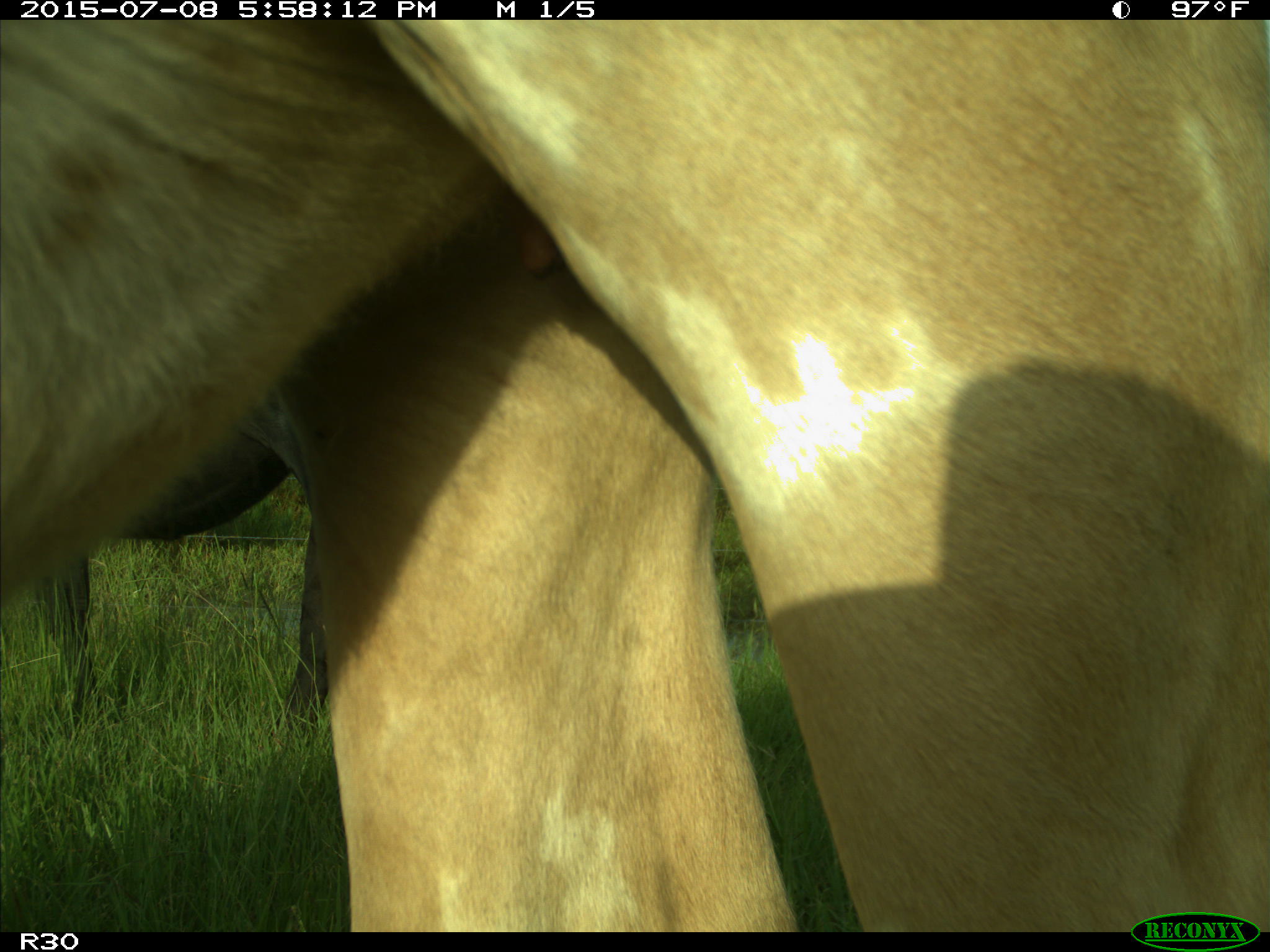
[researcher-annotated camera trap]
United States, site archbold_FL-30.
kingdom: Animalia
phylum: Chordata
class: Mammalia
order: Artiodactyla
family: Bovidae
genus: Bos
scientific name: Bos taurus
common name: domestic cow